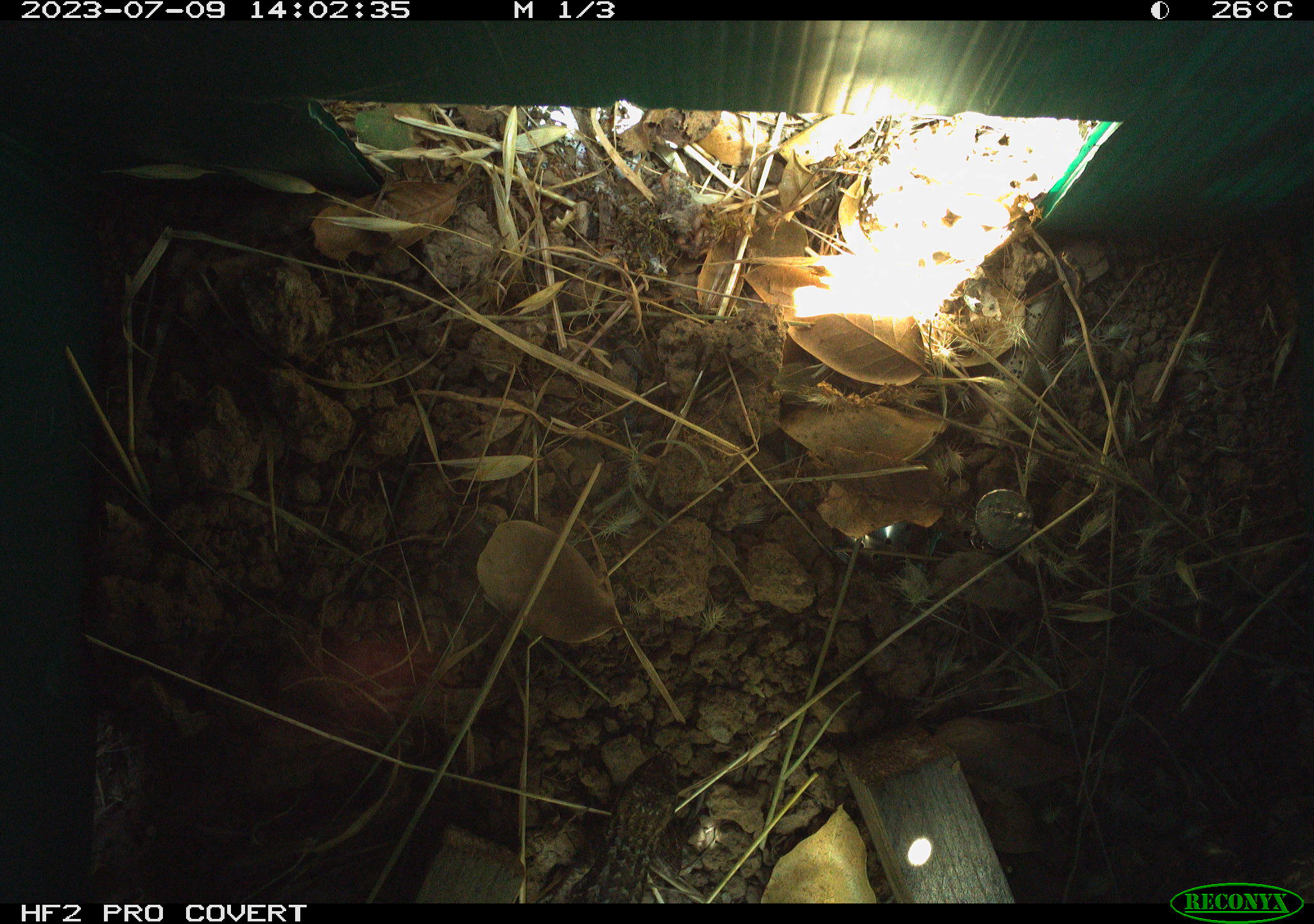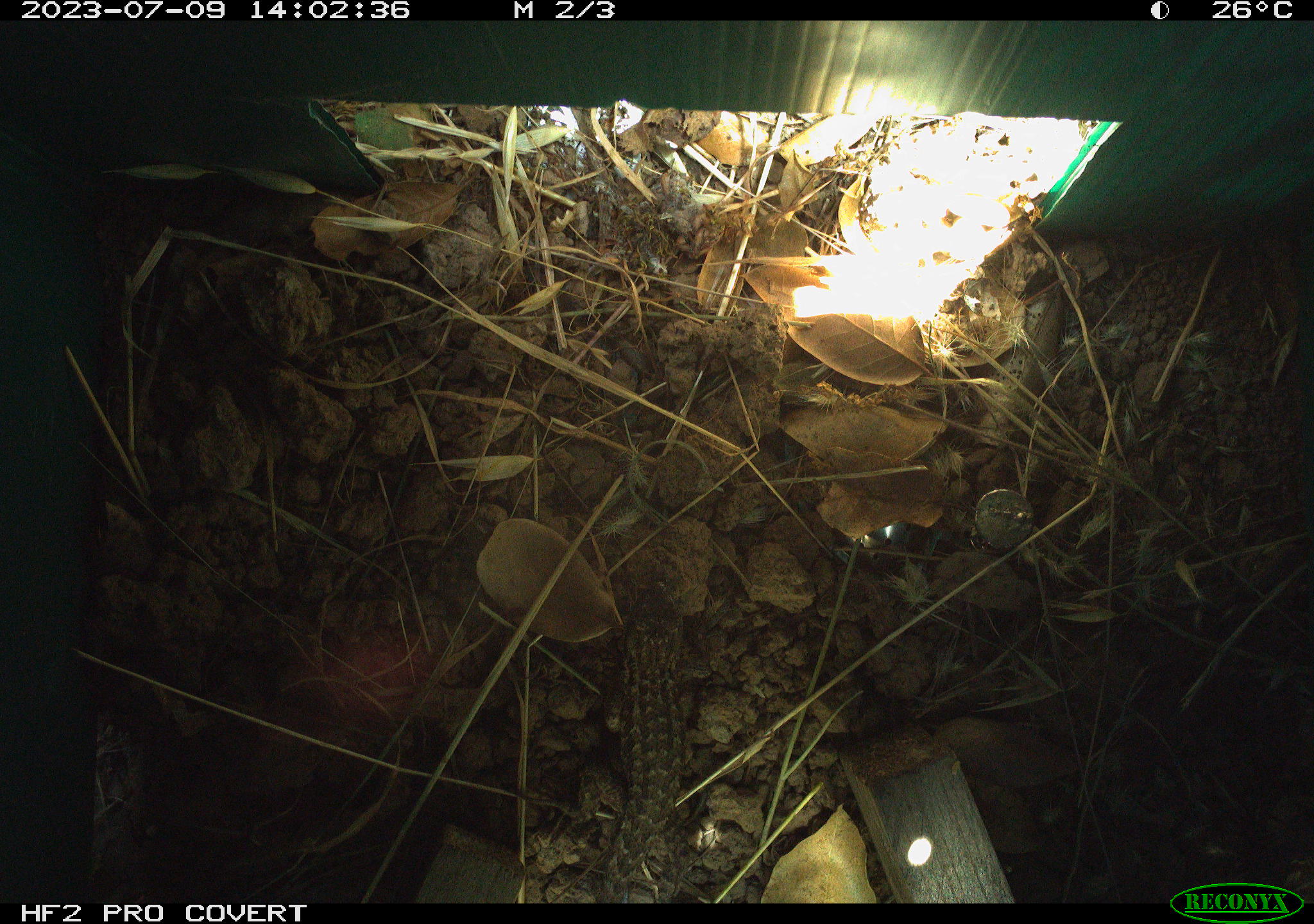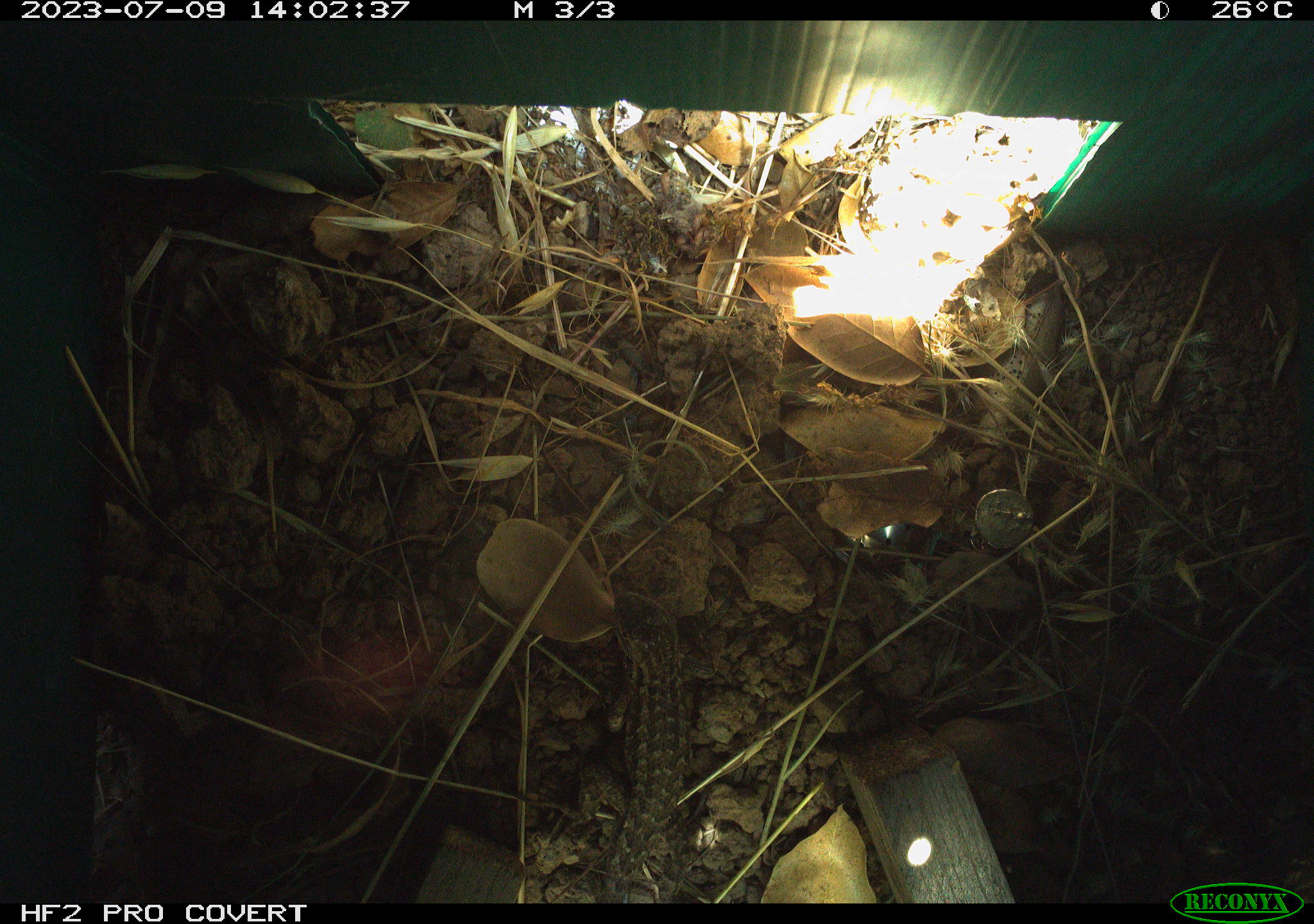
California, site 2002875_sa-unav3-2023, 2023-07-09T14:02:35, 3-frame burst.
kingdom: Animalia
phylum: Chordata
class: Reptilia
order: Squamata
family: Phrynosomatidae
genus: Sceloporus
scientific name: Sceloporus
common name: spiny lizards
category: sceloporus species